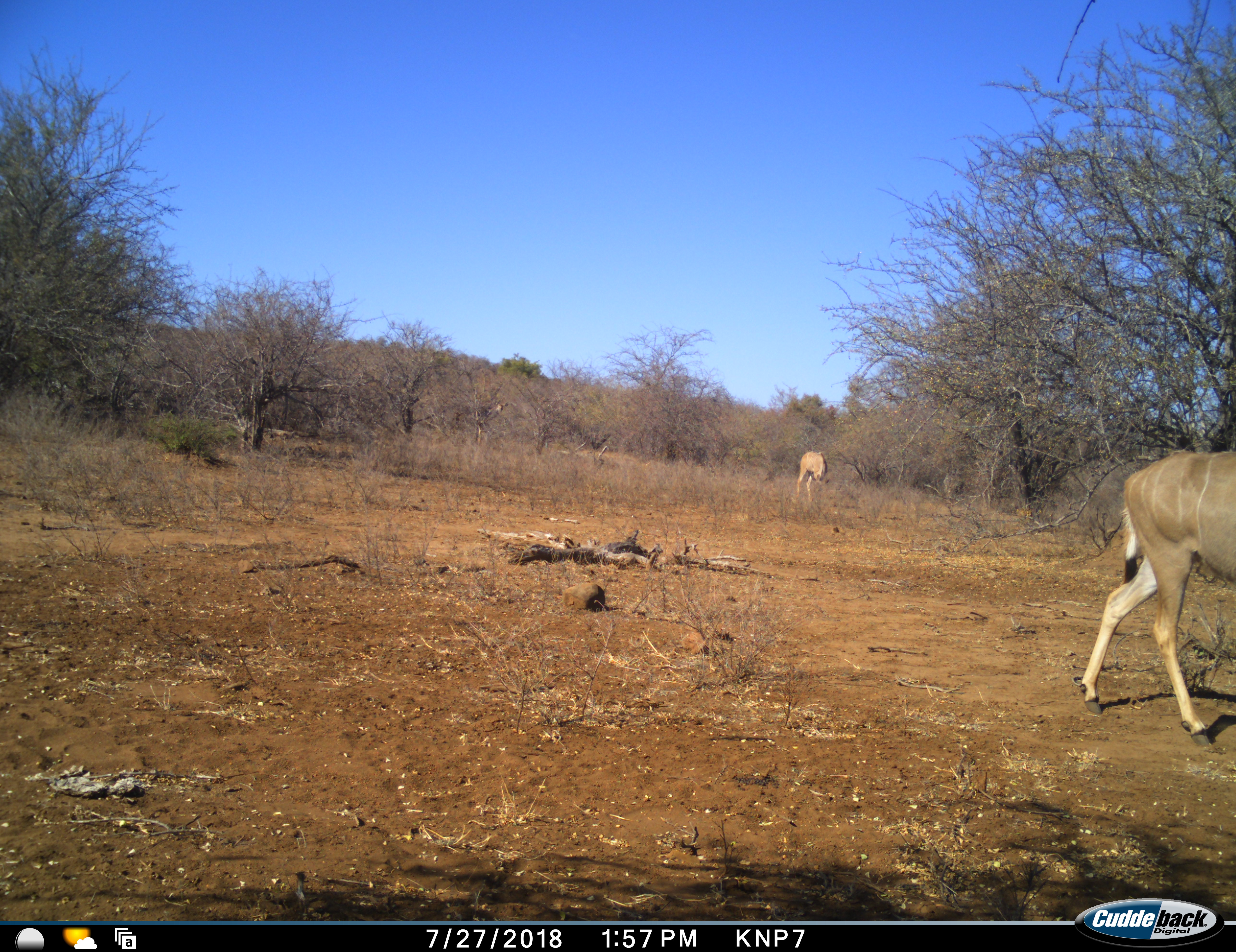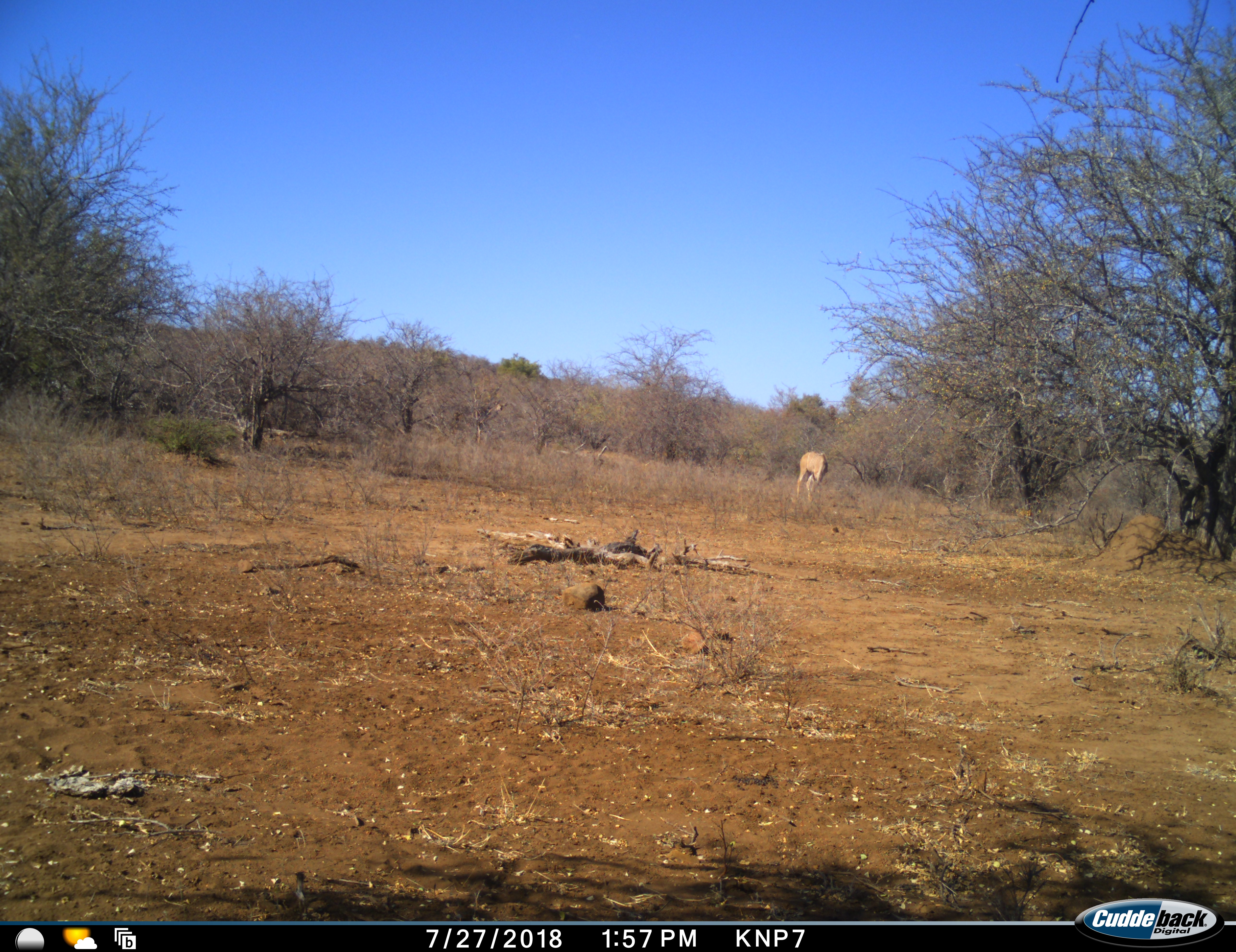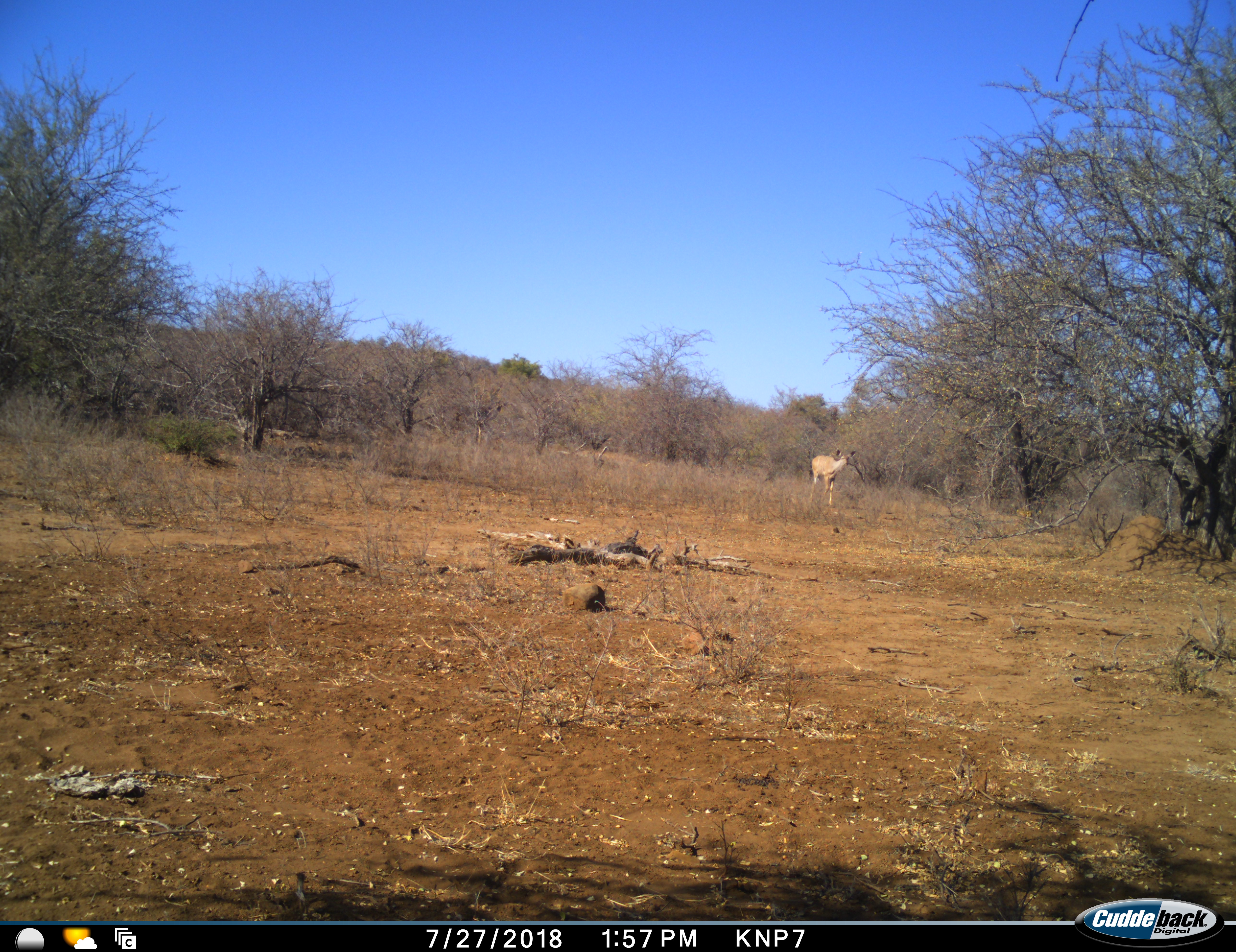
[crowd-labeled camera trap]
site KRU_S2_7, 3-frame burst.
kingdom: Animalia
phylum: Chordata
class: Mammalia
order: Artiodactyla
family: Bovidae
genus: Tragelaphus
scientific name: Tragelaphus angasii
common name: nyala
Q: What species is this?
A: Nyala (Tragelaphus angasii).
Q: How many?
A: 2.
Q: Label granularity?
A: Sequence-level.